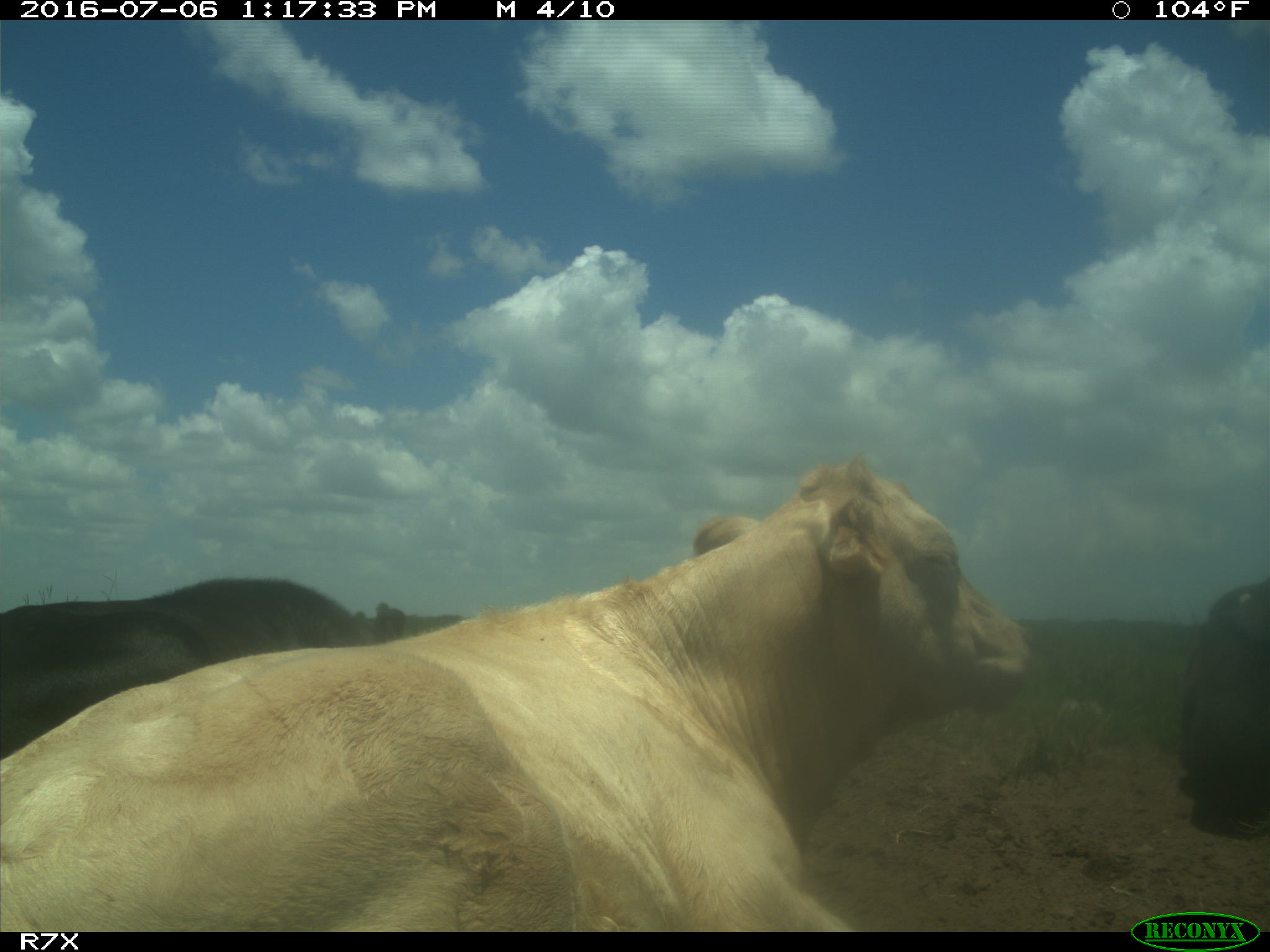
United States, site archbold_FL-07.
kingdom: Animalia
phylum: Chordata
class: Mammalia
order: Artiodactyla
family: Bovidae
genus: Bos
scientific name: Bos taurus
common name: domestic cow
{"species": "Bos taurus (domestic cow)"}